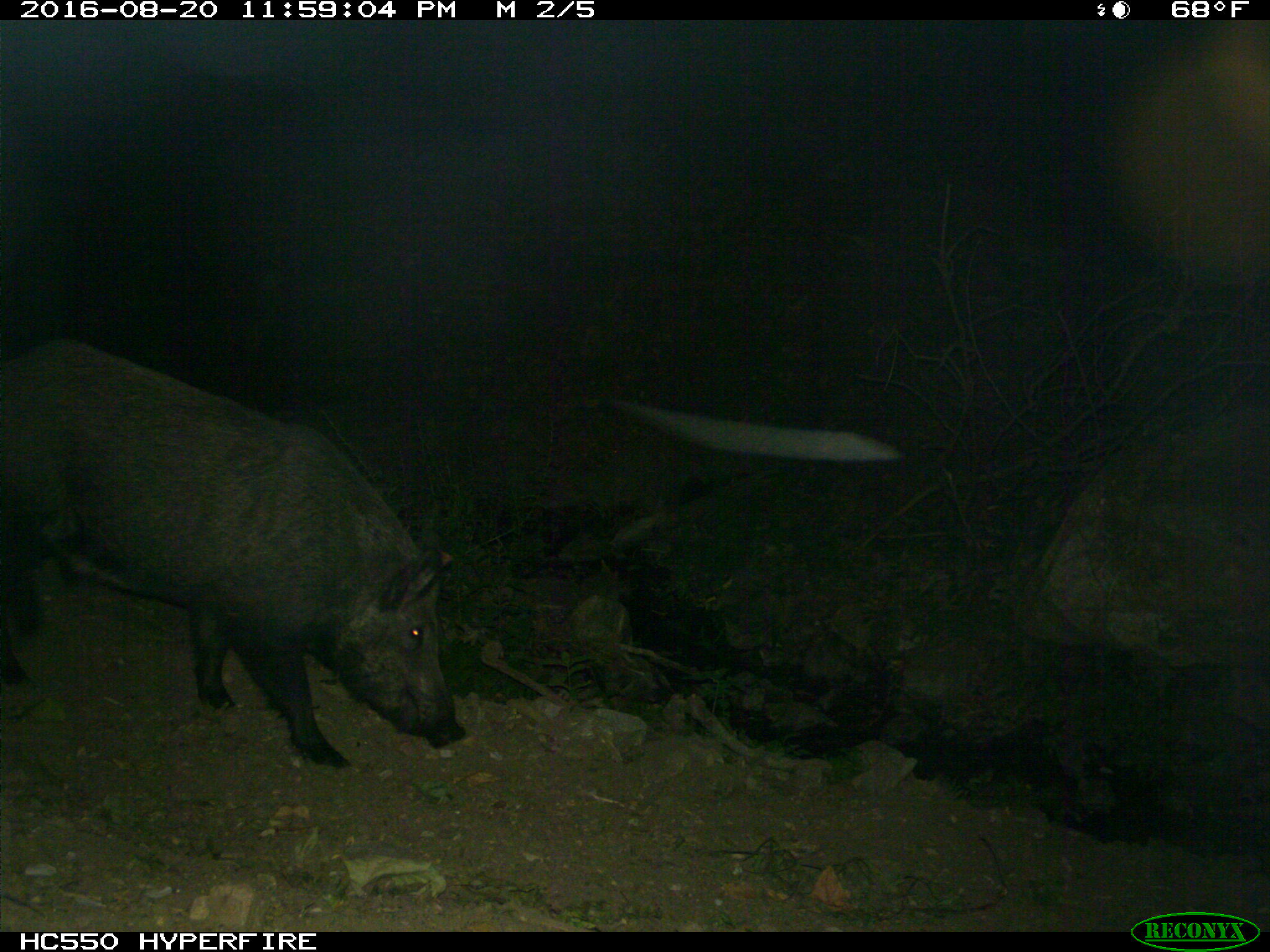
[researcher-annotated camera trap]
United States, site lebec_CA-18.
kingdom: Animalia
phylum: Chordata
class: Mammalia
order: Artiodactyla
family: Suidae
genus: Sus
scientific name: Sus scrofa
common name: wild boar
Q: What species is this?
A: Sus scrofa (wild boar).